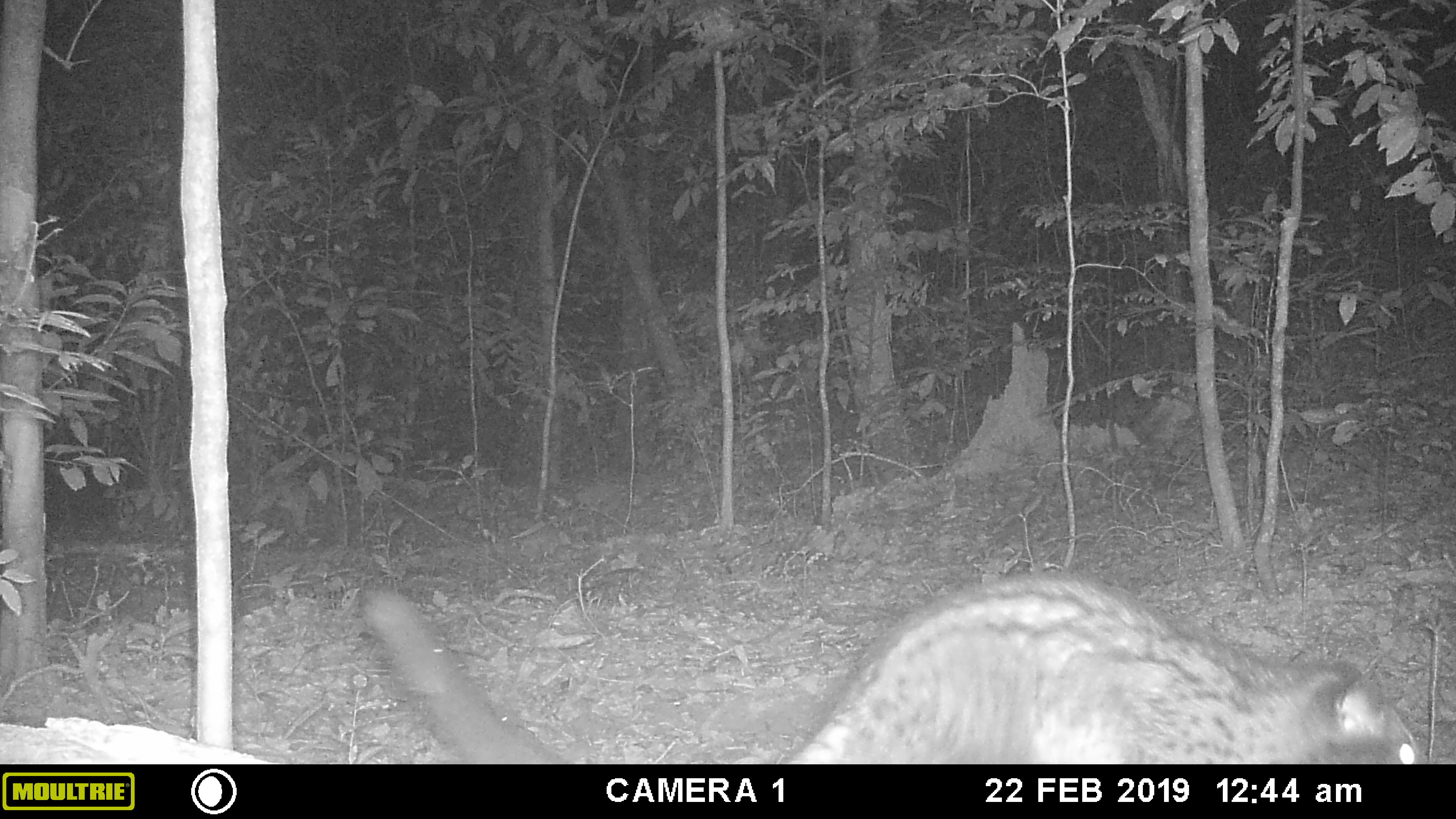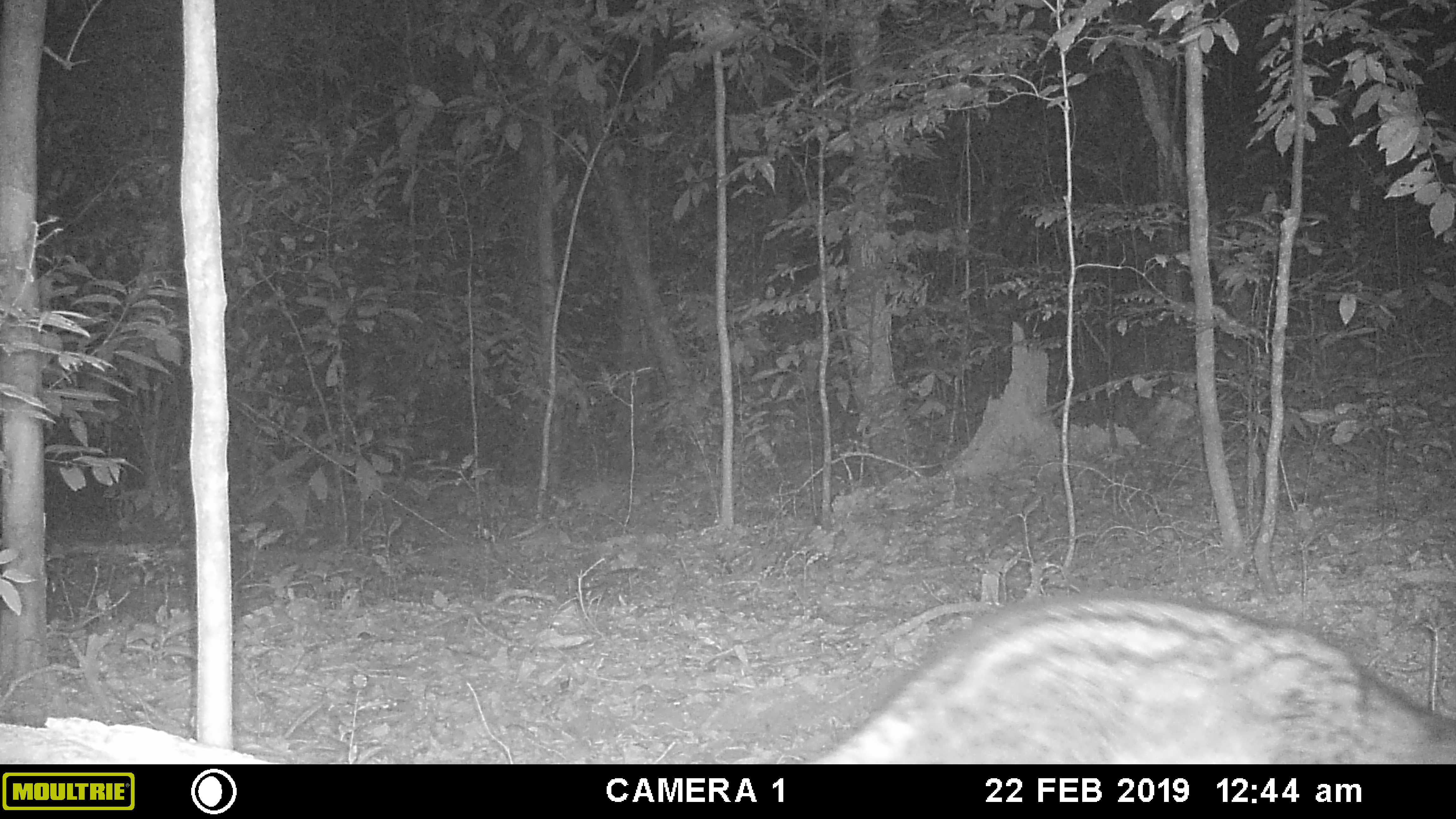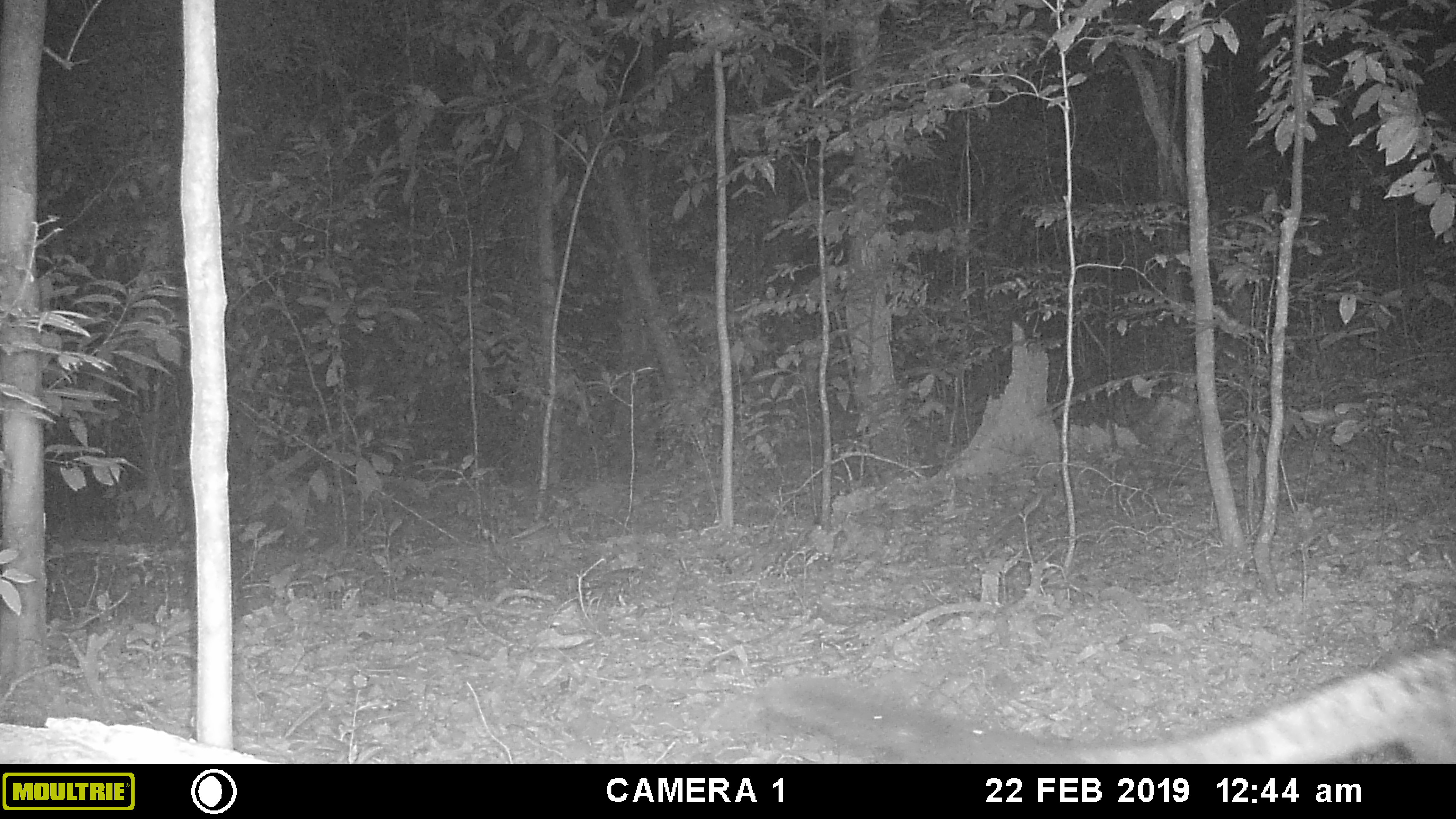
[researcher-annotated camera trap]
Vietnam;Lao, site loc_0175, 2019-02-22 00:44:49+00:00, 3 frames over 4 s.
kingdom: Animalia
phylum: Chordata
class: Mammalia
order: Carnivora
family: Viverridae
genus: Paradoxurus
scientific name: Paradoxurus hermaphroditus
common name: common palm civet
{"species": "common palm civet (Paradoxurus hermaphroditus)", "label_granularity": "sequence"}